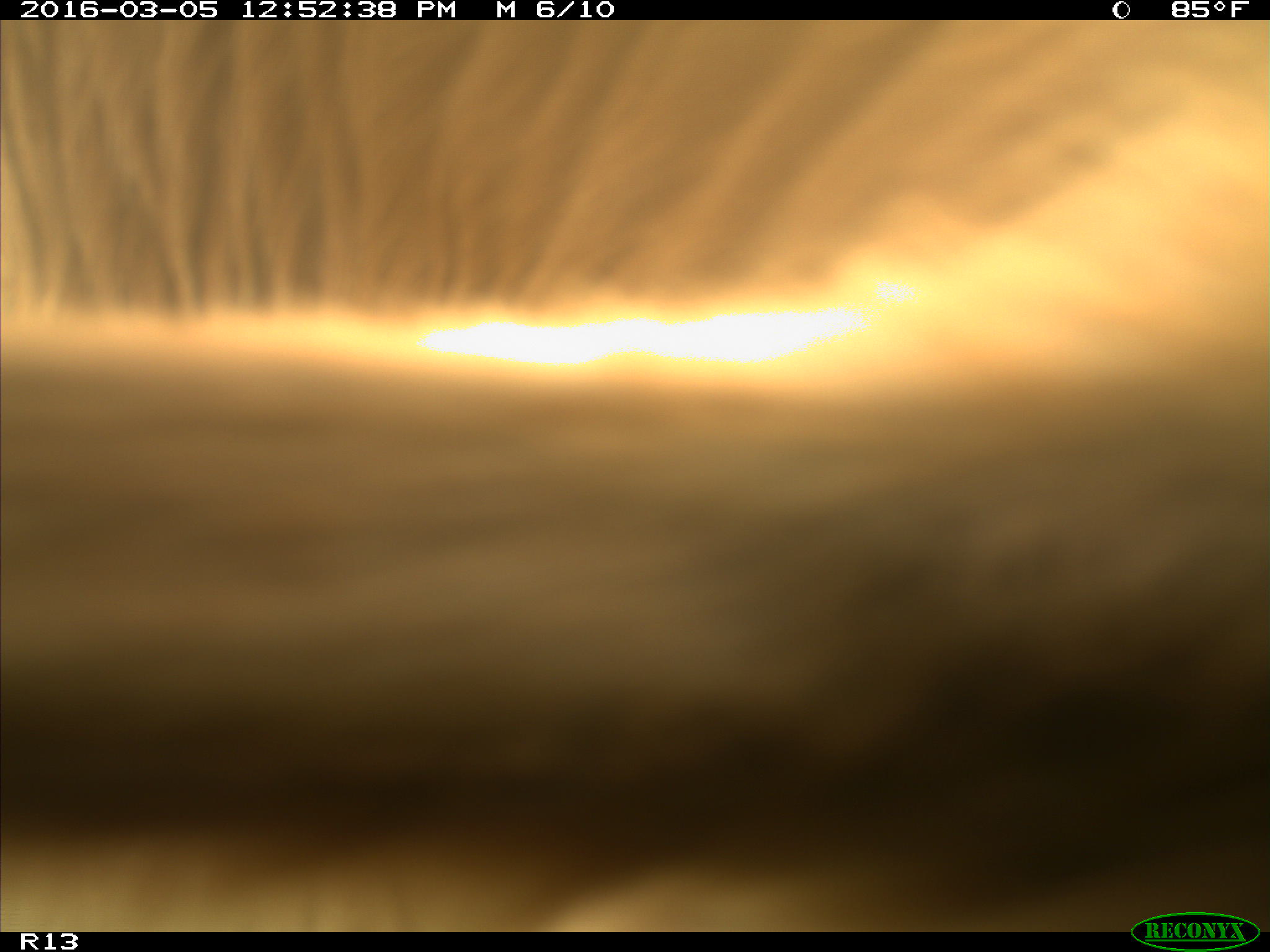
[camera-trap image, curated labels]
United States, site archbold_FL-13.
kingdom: Animalia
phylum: Chordata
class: Mammalia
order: Artiodactyla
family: Bovidae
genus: Bos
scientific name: Bos taurus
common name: domestic cow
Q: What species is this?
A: Bos taurus (domestic cow).